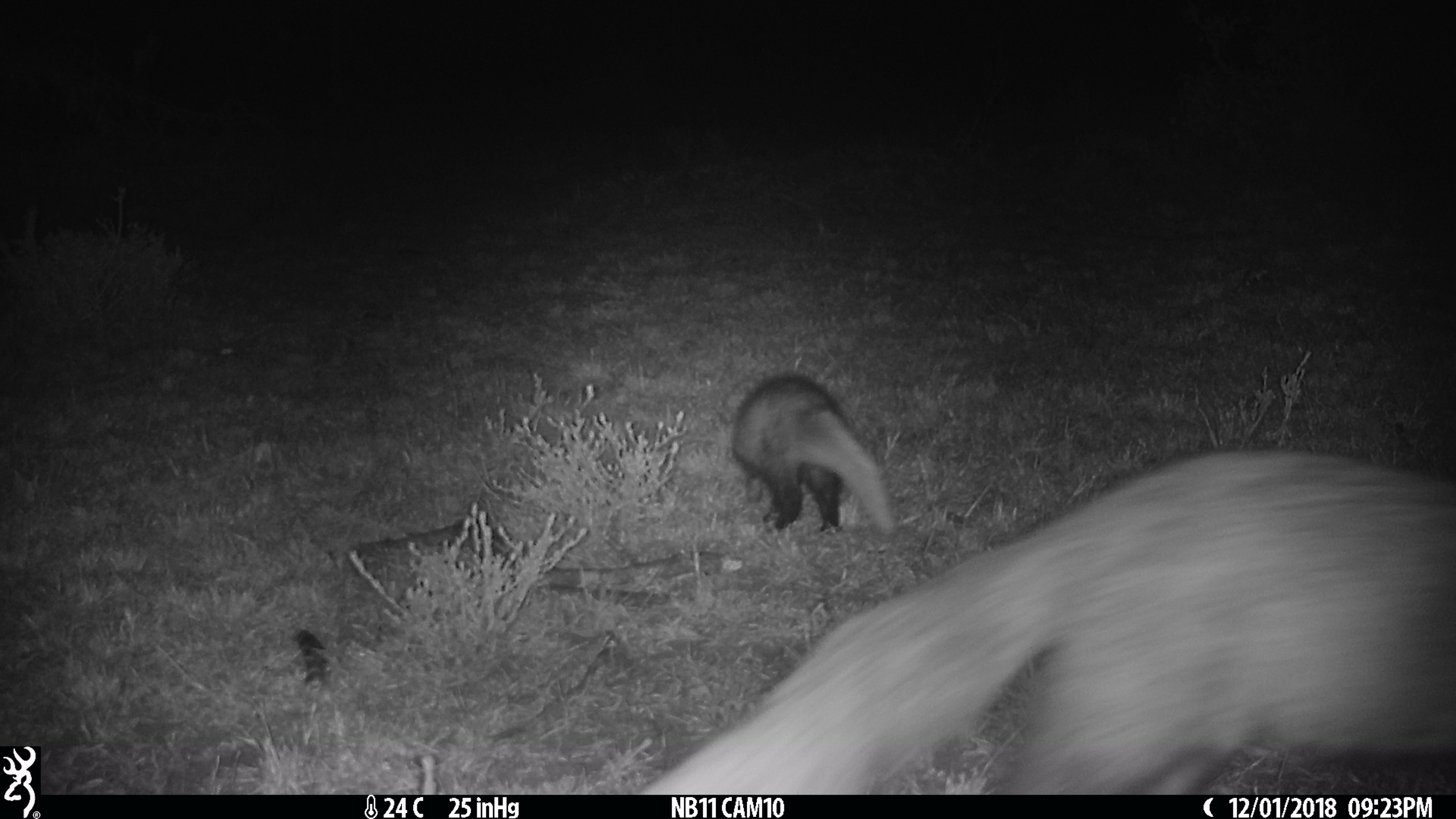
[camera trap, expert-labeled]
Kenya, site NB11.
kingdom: Animalia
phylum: Chordata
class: Mammalia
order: Carnivora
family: Herpestidae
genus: Ichneumia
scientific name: Ichneumia albicauda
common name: white-tailed mongoose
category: mongoose white tailed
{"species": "mongoose white tailed (white-tailed mongoose) (Ichneumia albicauda)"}